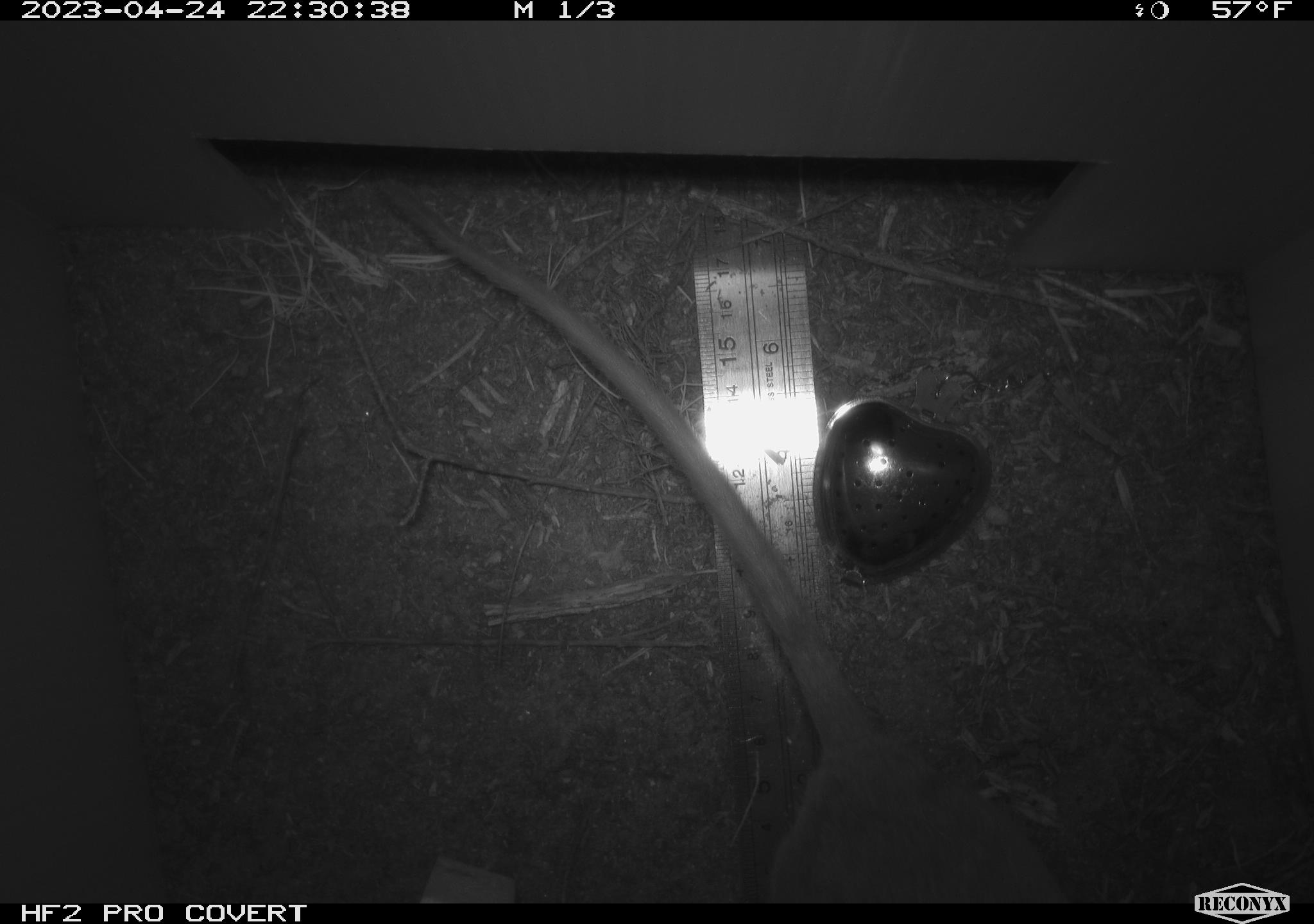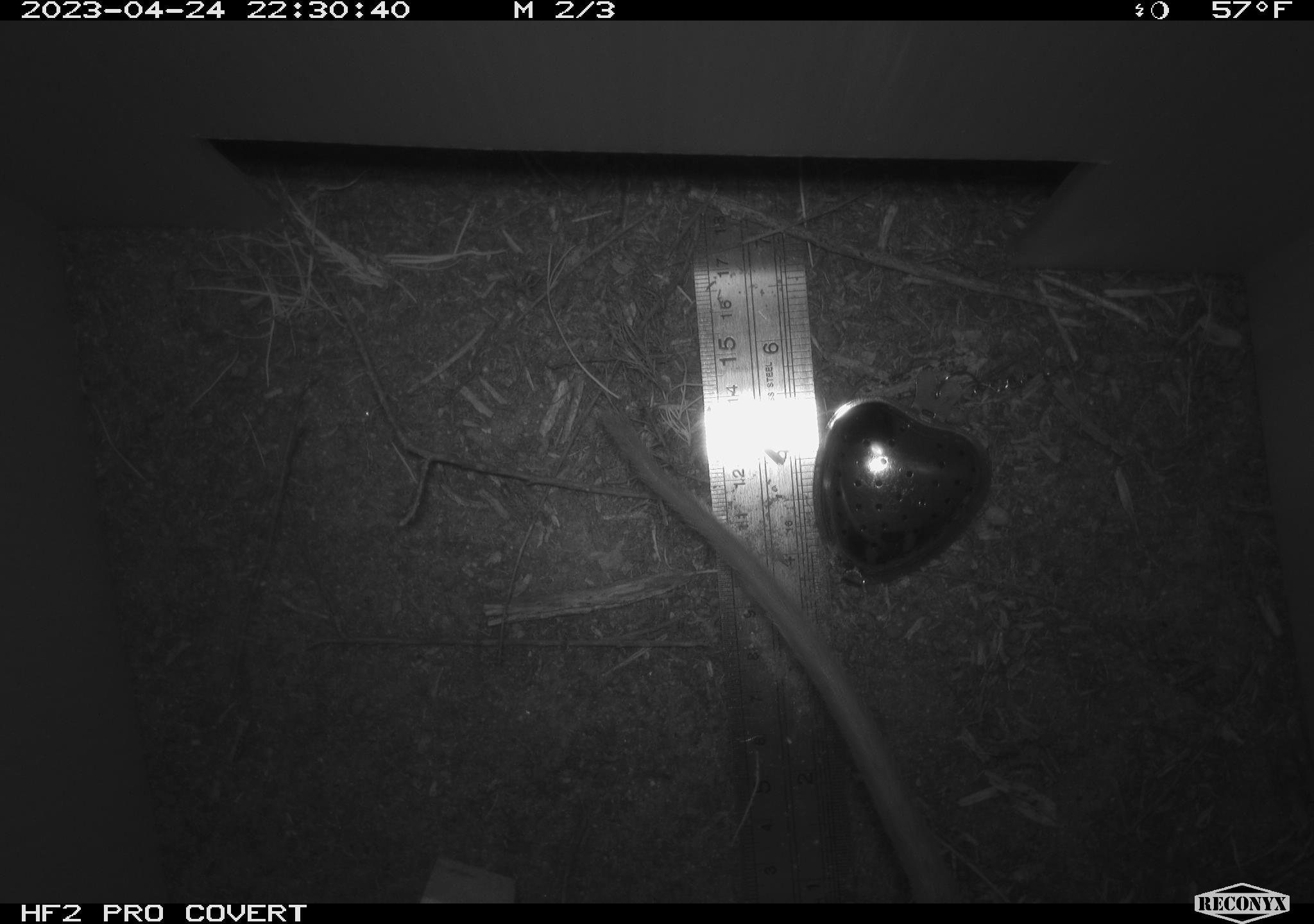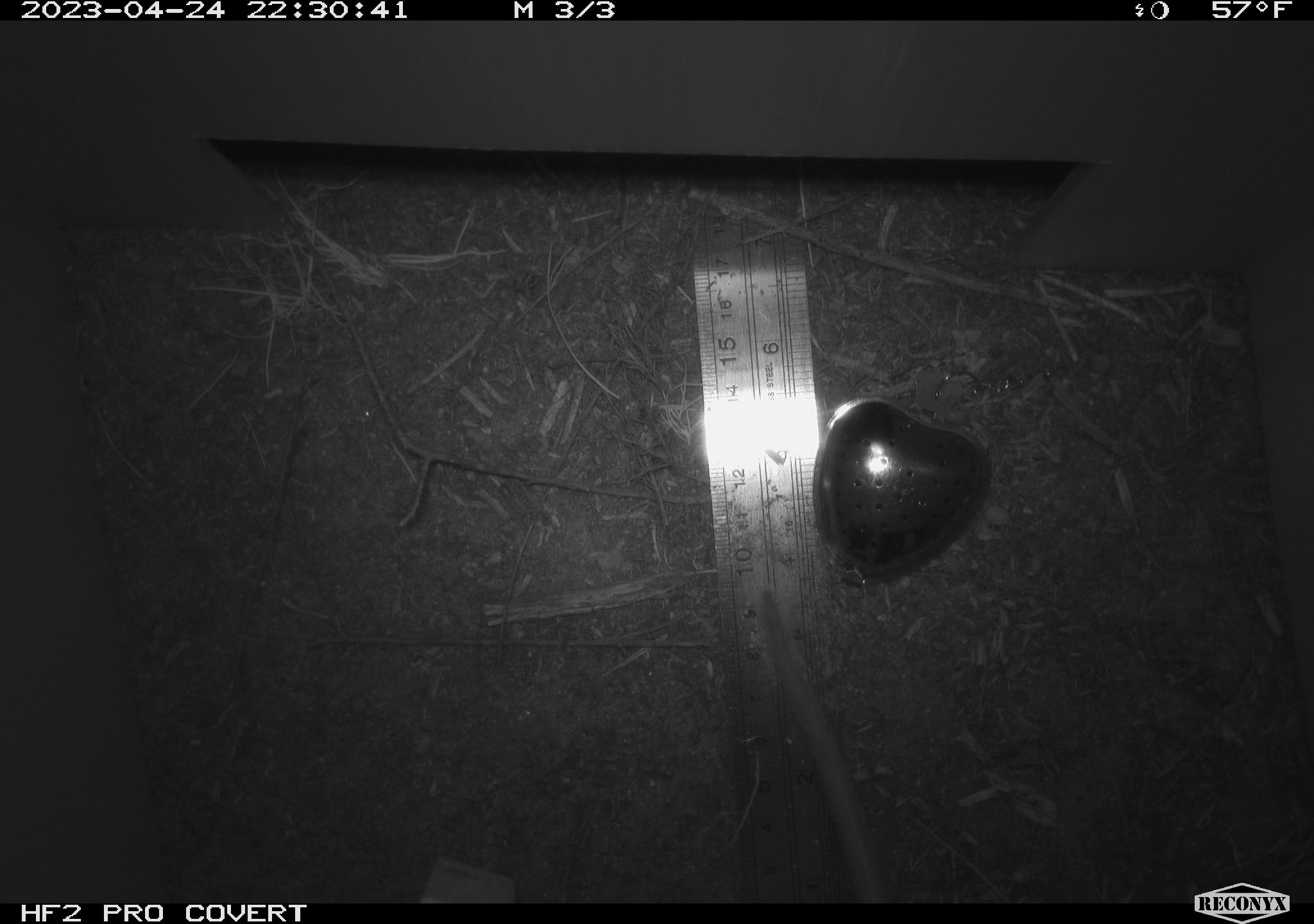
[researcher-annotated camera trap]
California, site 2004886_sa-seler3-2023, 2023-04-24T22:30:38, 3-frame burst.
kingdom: Animalia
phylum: Chordata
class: Mammalia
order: Rodentia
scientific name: Rodentia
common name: woodrat or rat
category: woodrat or rat species